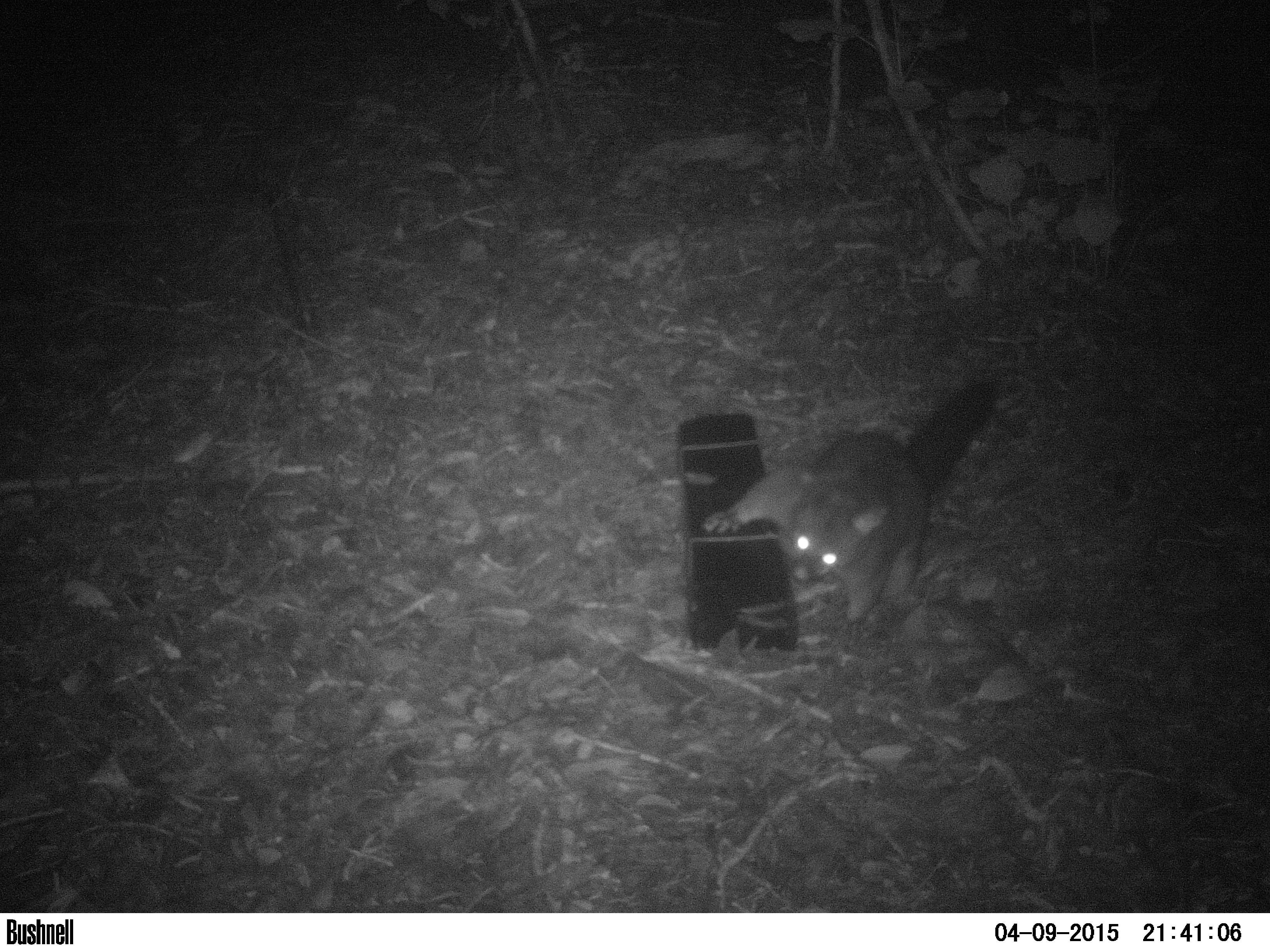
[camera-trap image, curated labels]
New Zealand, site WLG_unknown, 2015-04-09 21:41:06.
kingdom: Animalia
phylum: Chordata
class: Mammalia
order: Diprotodontia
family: Phalangeridae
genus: Trichosurus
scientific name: Trichosurus vulpecula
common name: common brushtail possum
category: possum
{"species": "possum (common brushtail possum) (Trichosurus vulpecula)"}